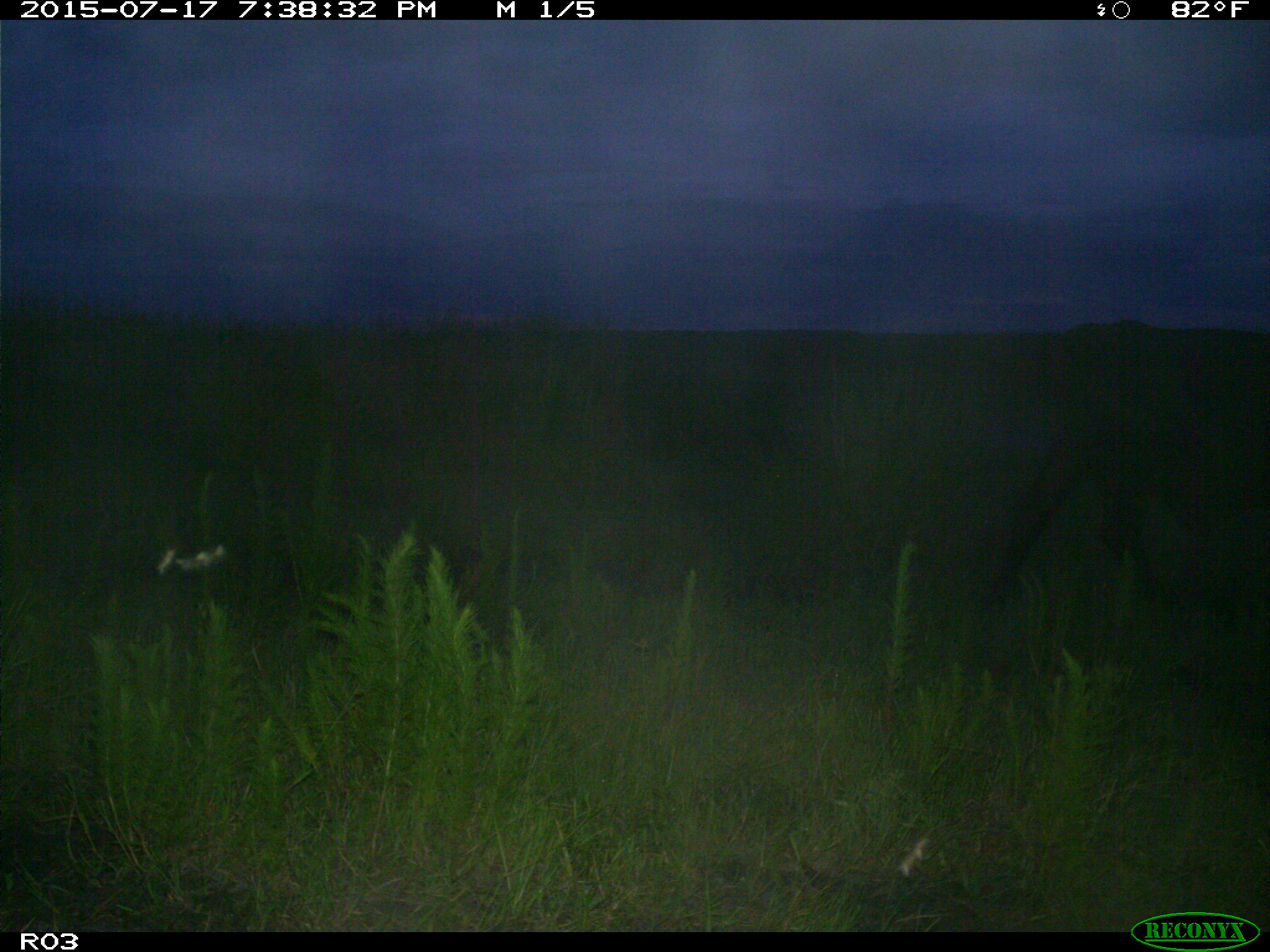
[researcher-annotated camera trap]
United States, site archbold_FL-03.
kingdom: Animalia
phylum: Chordata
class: Mammalia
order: Artiodactyla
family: Bovidae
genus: Bos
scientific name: Bos taurus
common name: domestic cow